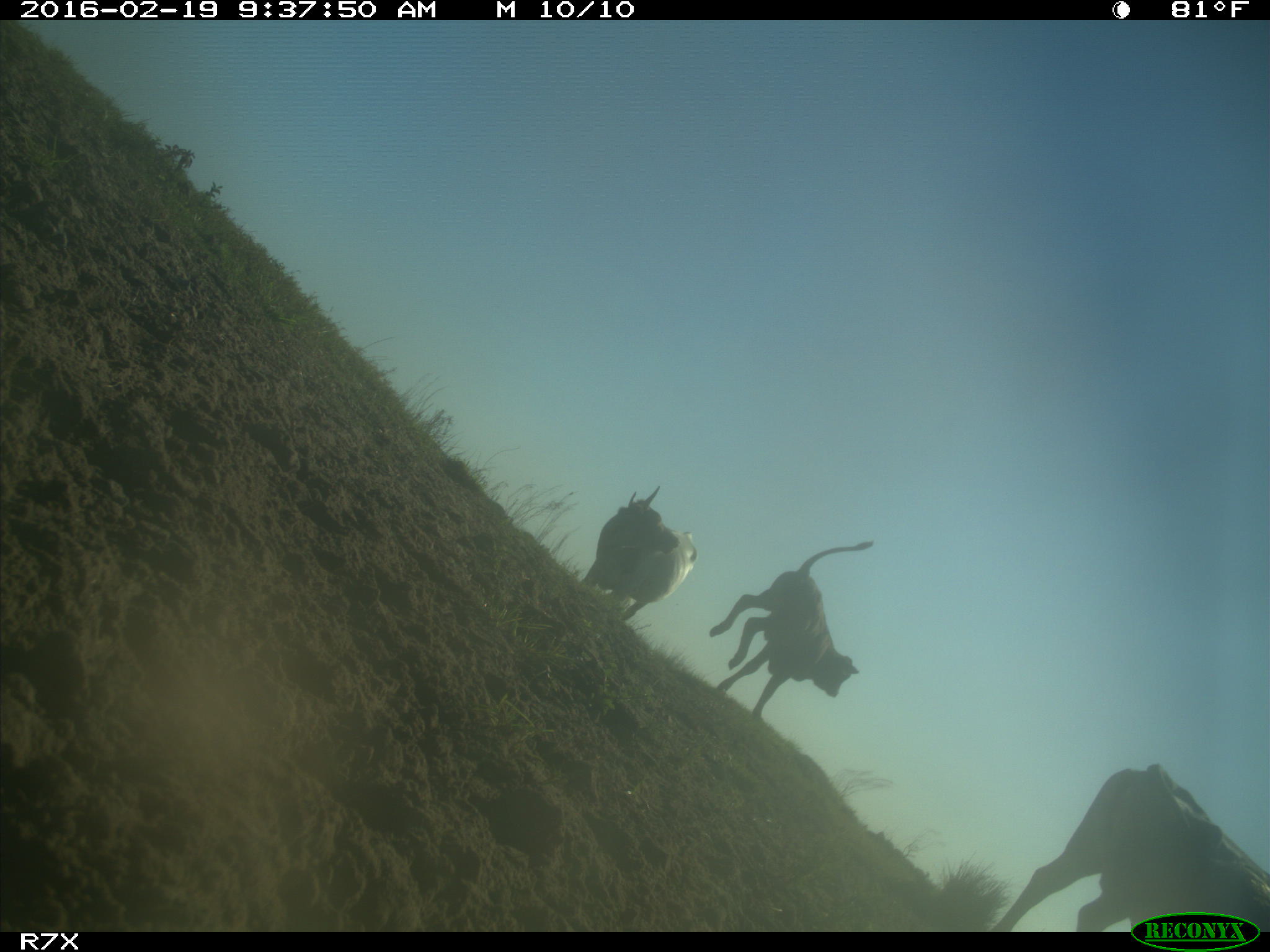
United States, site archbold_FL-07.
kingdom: Animalia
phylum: Chordata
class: Mammalia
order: Artiodactyla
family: Bovidae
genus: Bos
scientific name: Bos taurus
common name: domestic cow